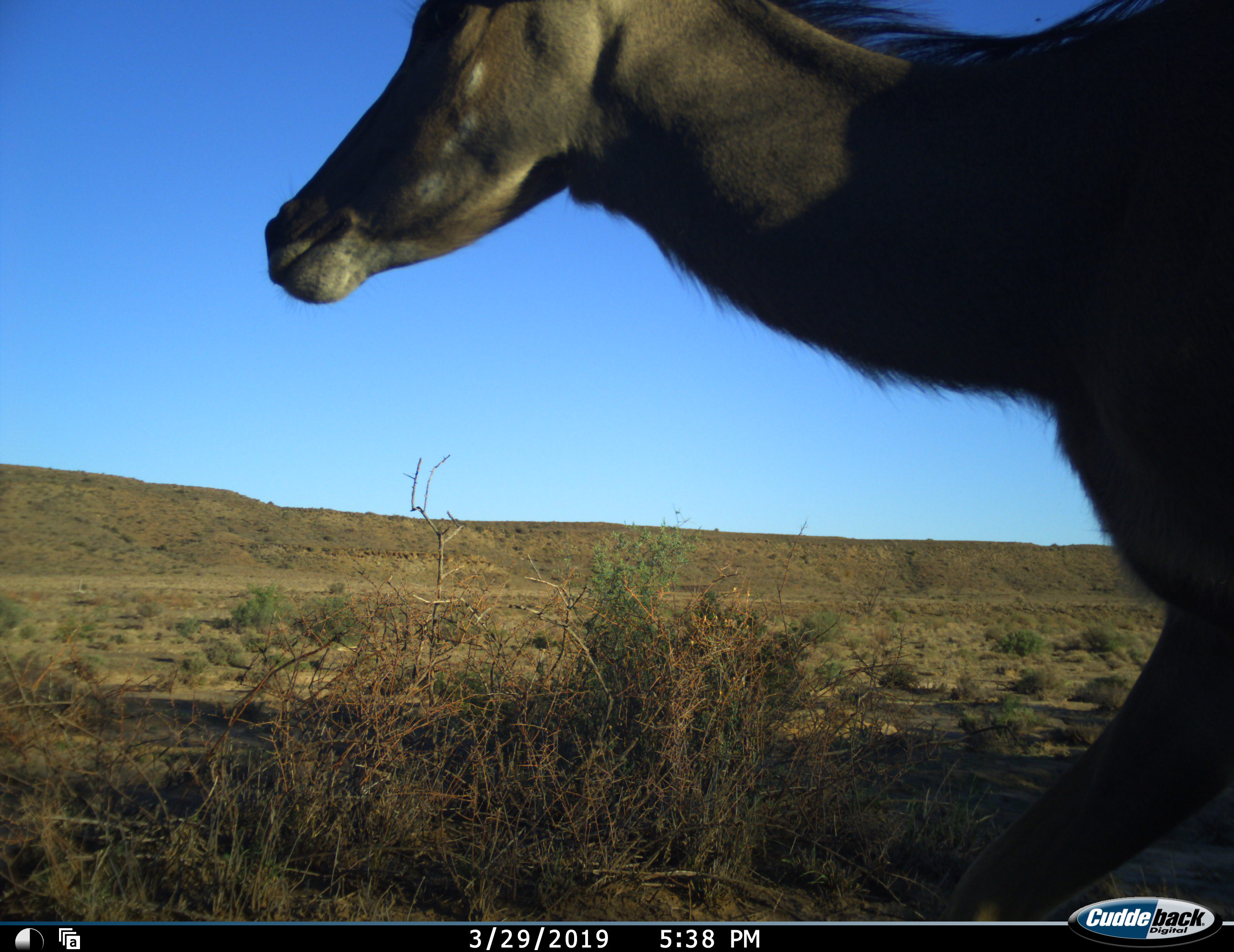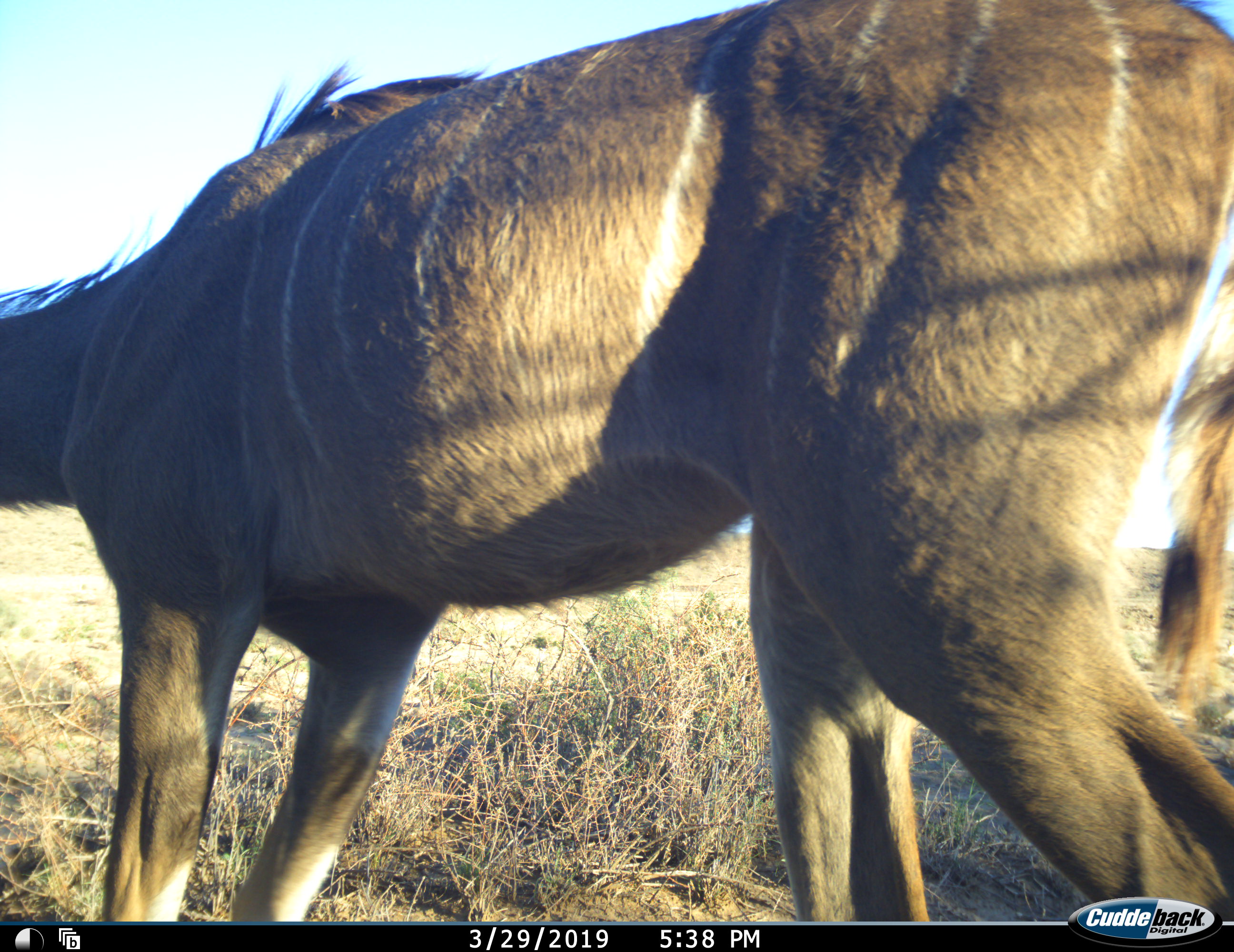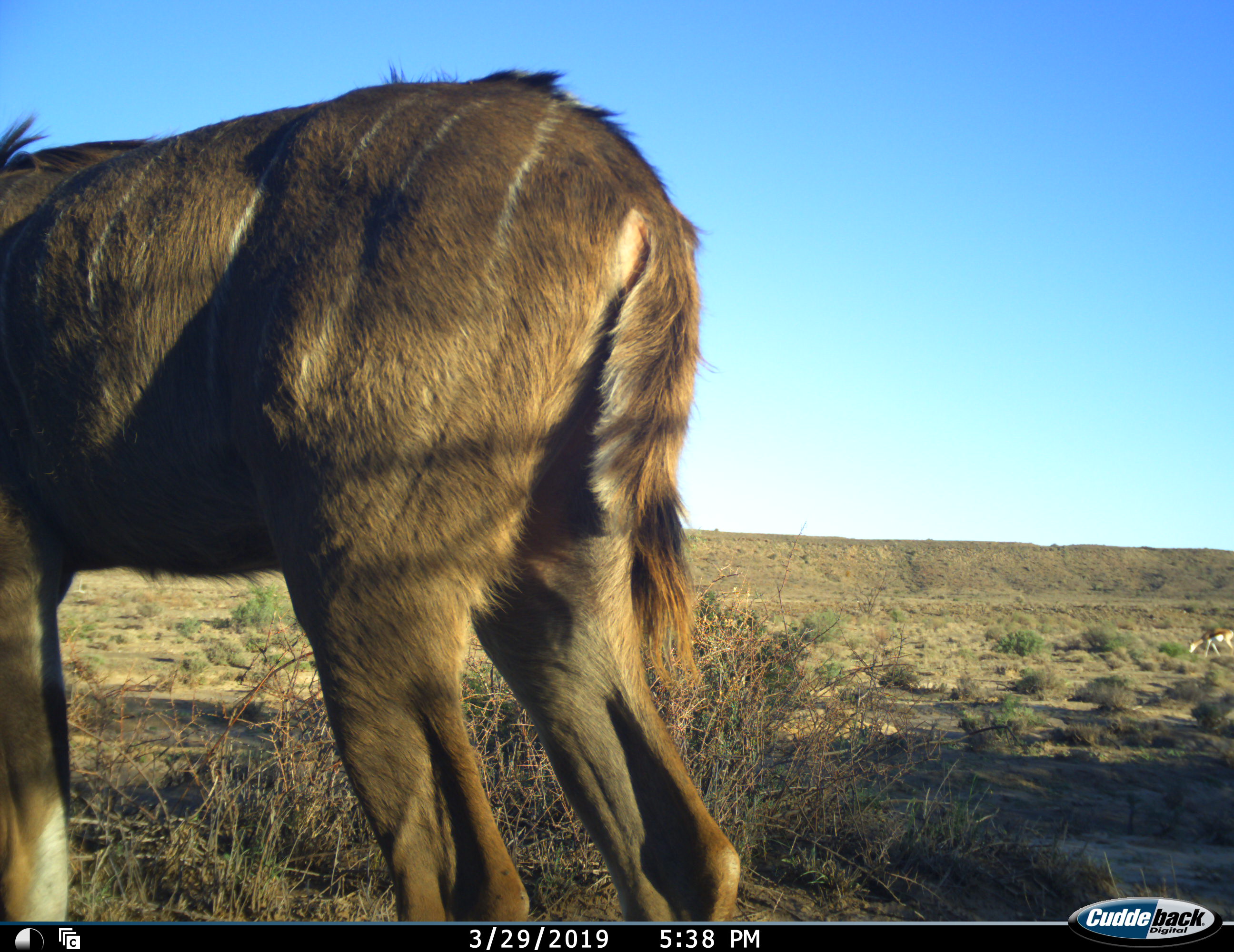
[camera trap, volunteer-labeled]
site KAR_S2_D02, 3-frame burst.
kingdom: Animalia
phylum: Chordata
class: Mammalia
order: Artiodactyla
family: Bovidae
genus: Tragelaphus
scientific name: Tragelaphus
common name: kudu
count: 1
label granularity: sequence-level